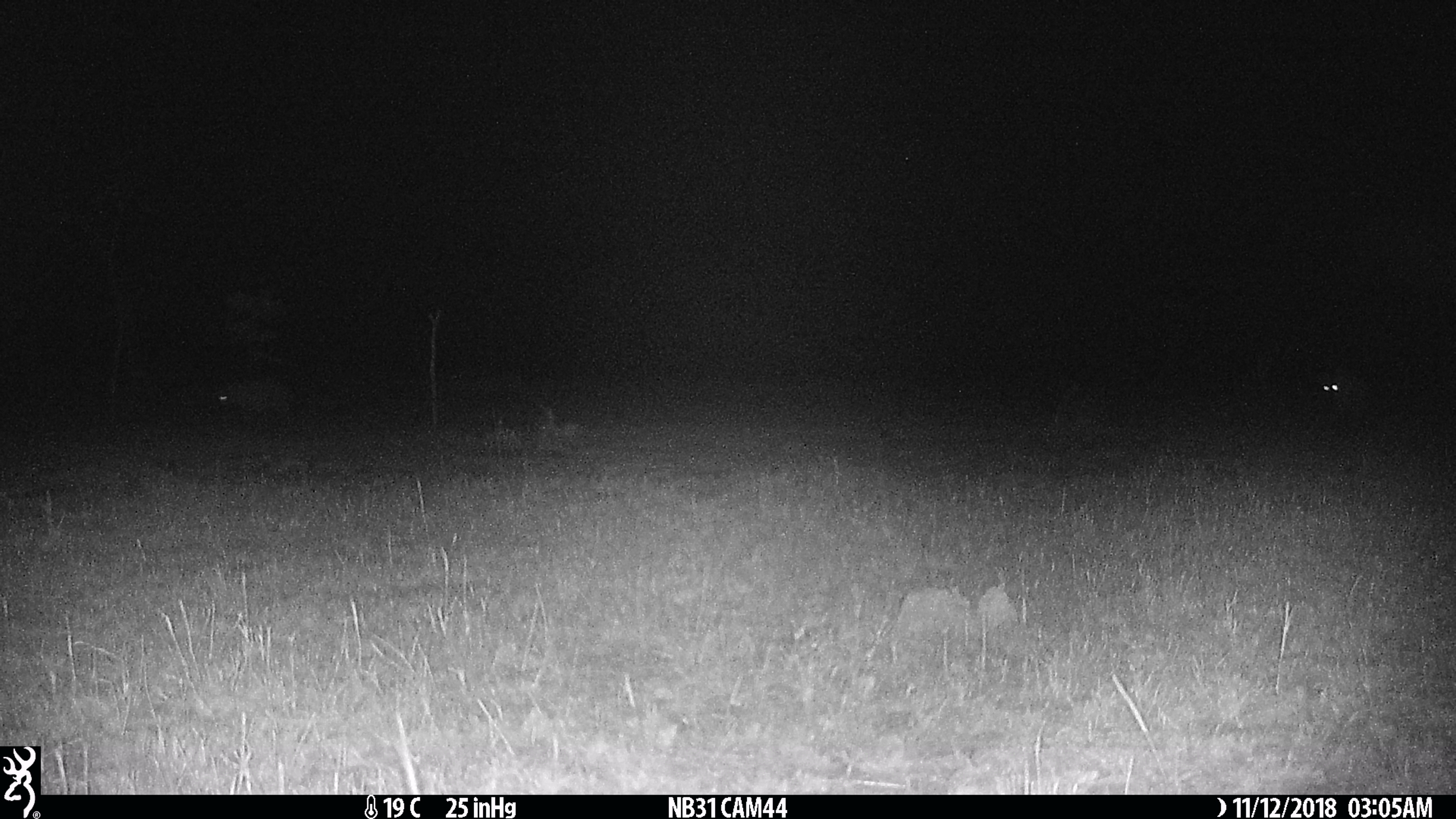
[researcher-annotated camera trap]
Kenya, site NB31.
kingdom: Animalia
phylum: Chordata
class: Mammalia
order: Carnivora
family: Hyaenidae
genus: Crocuta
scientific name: Crocuta crocuta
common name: spotted hyena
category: hyena spotted